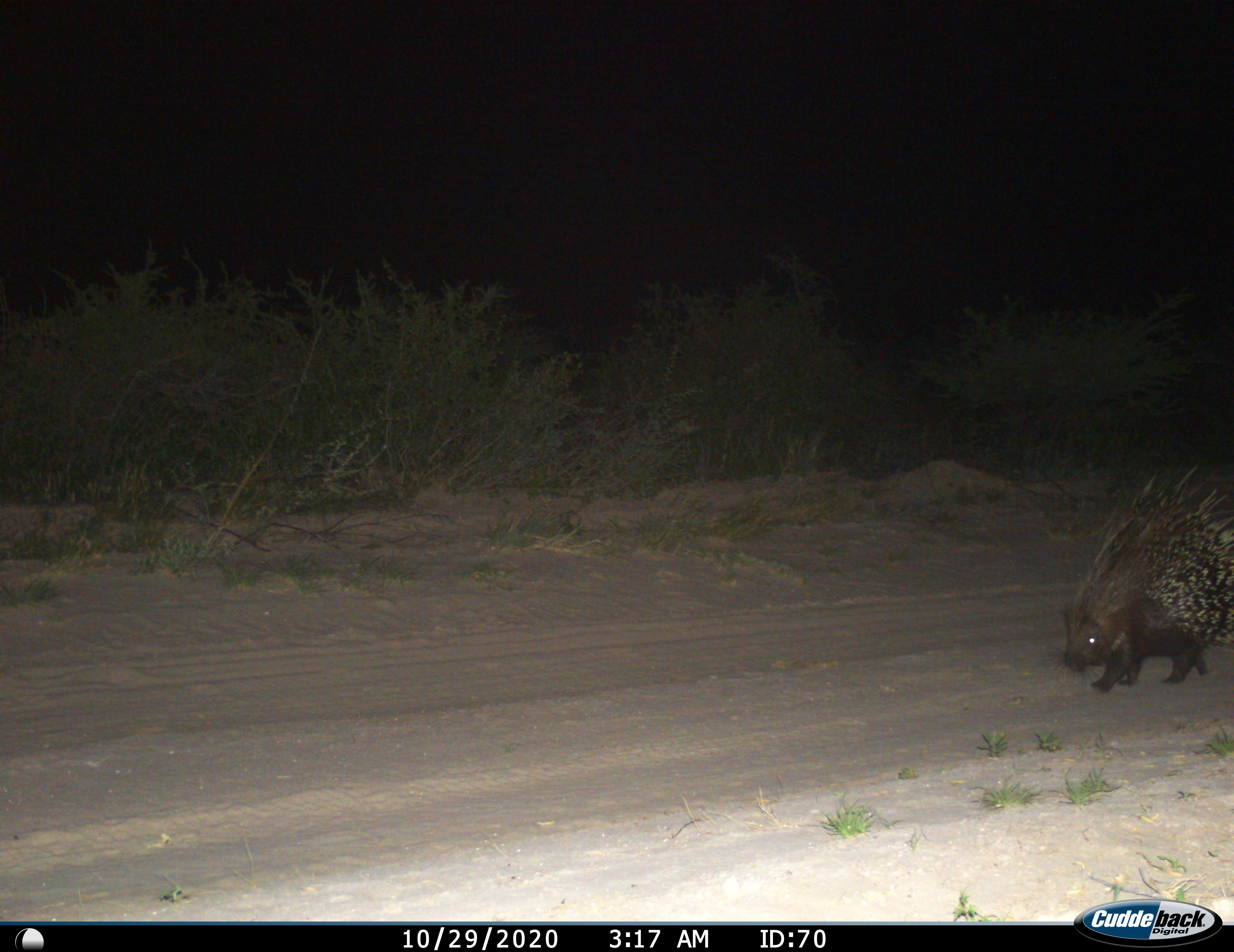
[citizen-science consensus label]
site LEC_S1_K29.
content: unidentified animal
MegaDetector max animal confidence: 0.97